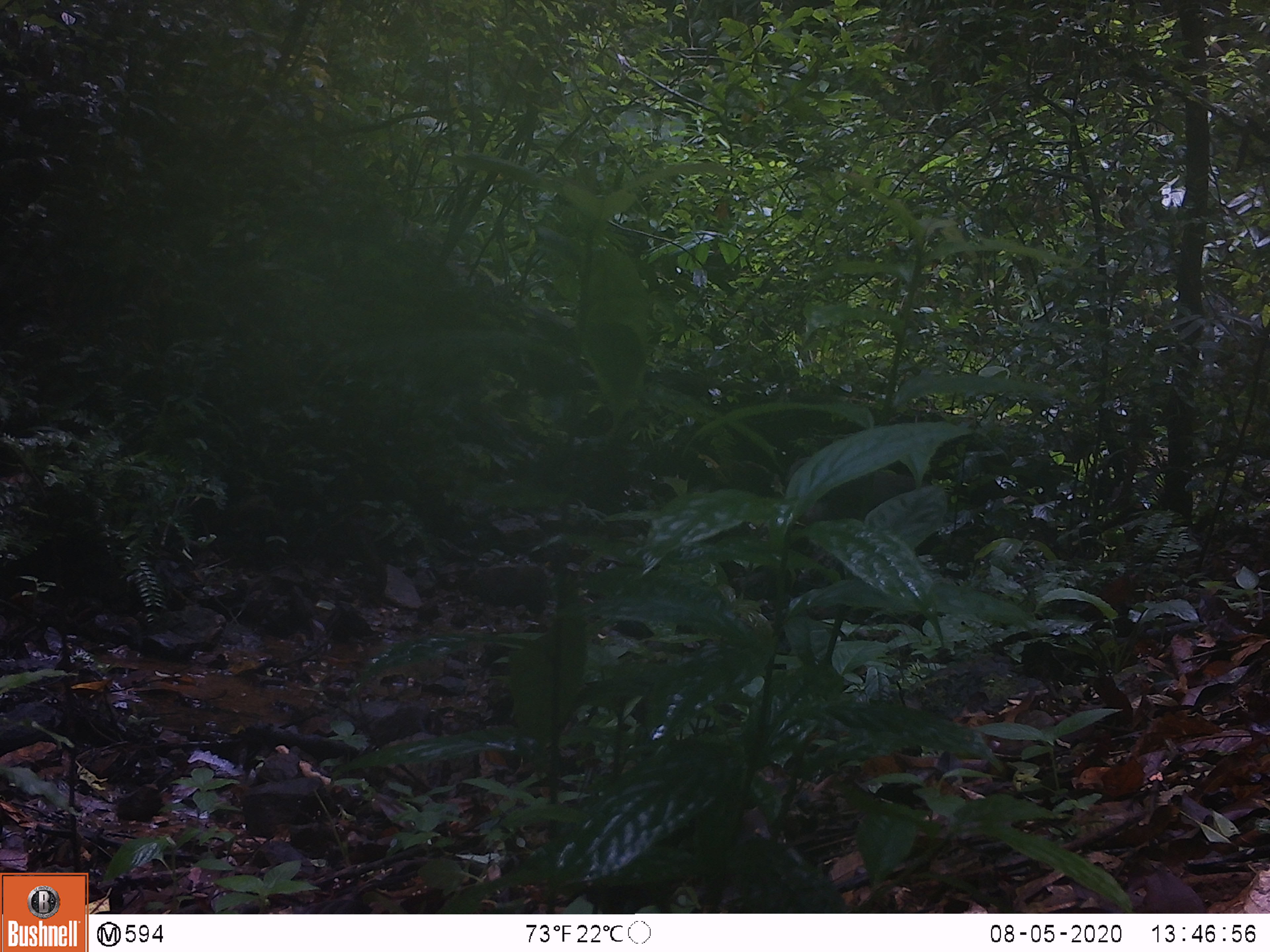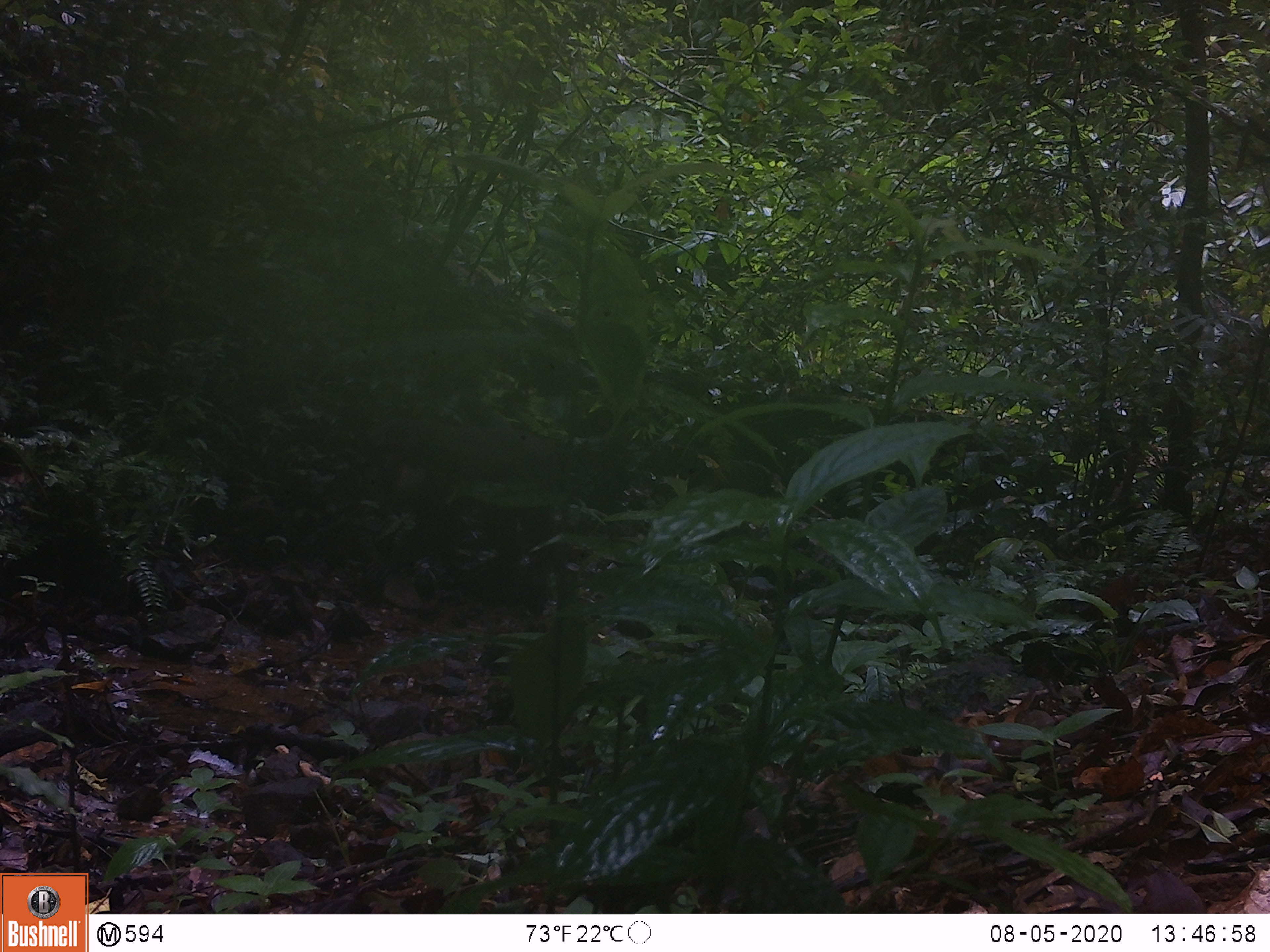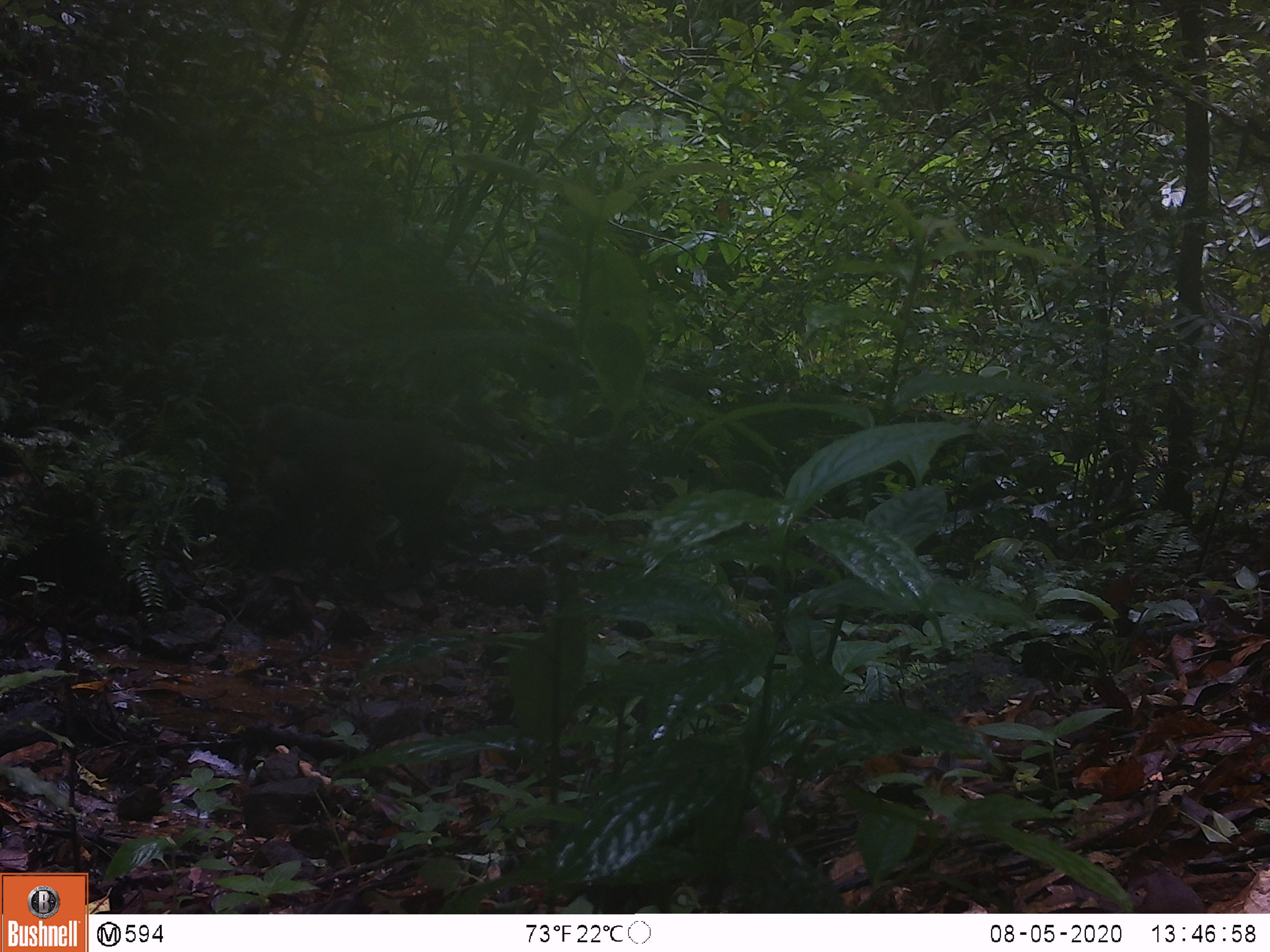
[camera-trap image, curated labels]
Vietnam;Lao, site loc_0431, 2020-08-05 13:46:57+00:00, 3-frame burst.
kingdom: Animalia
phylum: Chordata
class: Mammalia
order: Primates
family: Cercopithecidae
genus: Macaca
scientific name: Macaca arctoides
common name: stump-tailed macaque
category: stump tailed macaque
Stump tailed macaque (stump-tailed macaque) (Macaca arctoides). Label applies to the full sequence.